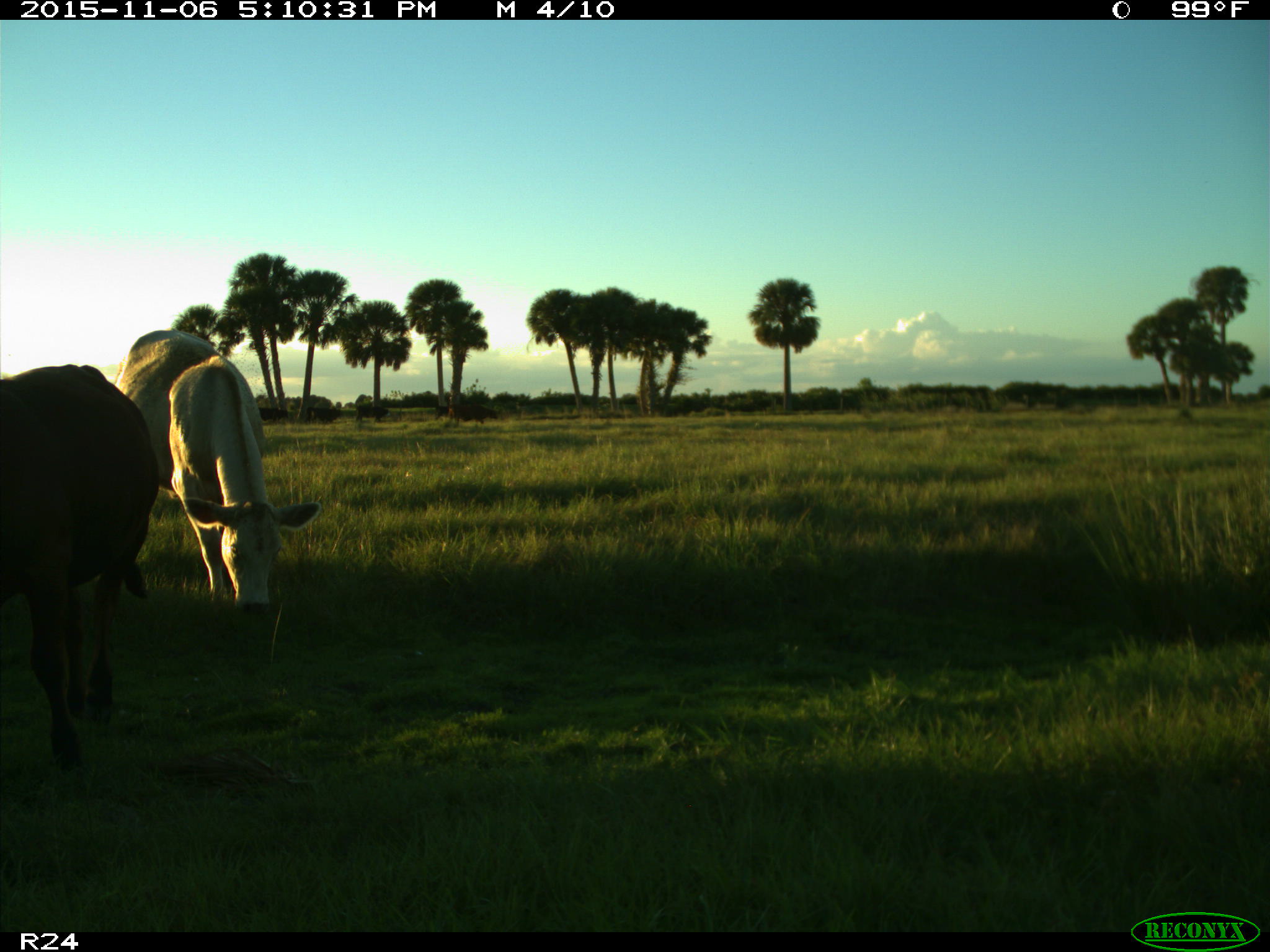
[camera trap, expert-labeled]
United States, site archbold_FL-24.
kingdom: Animalia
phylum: Chordata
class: Mammalia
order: Artiodactyla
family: Bovidae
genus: Bos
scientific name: Bos taurus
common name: domestic cow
Bos taurus (domestic cow).